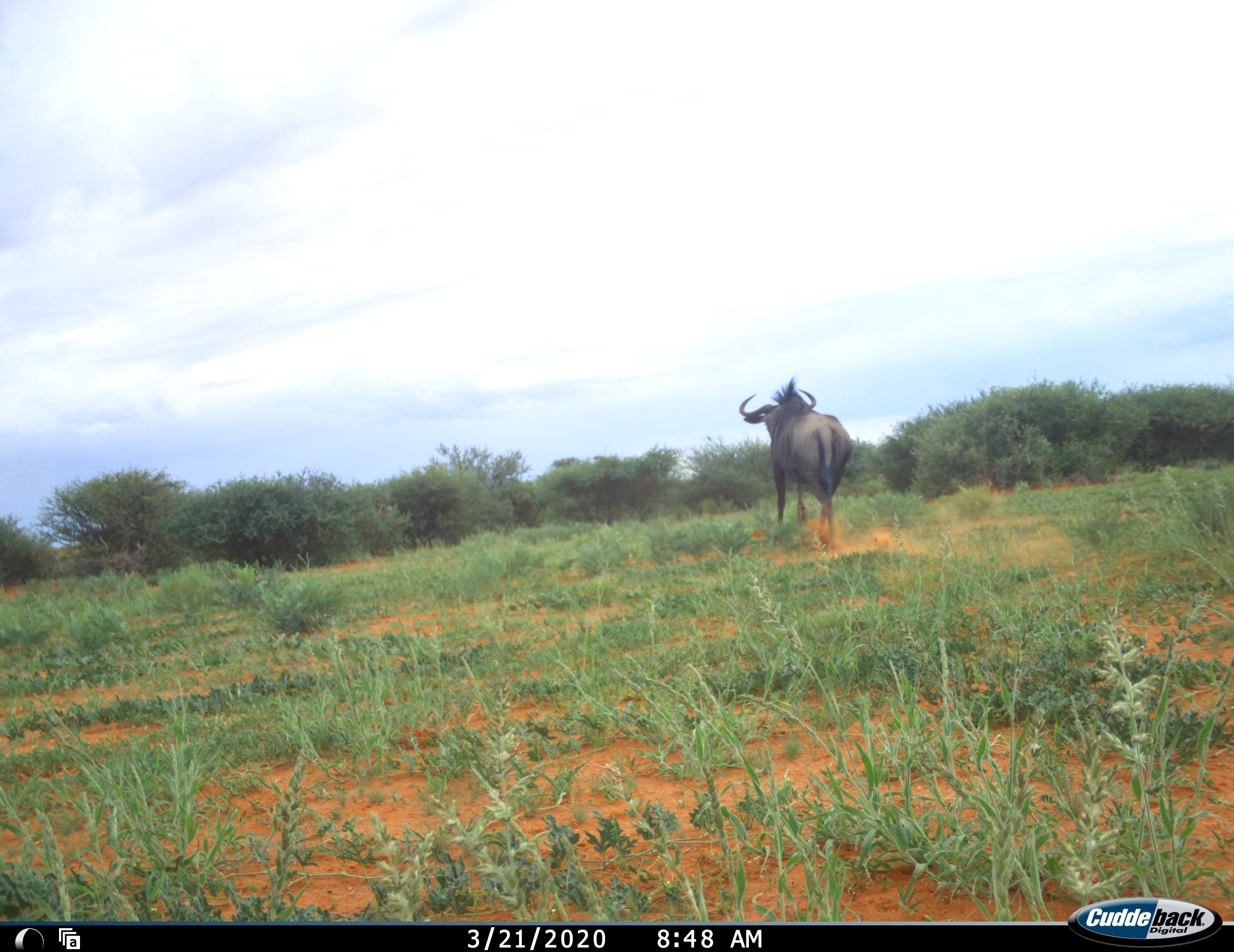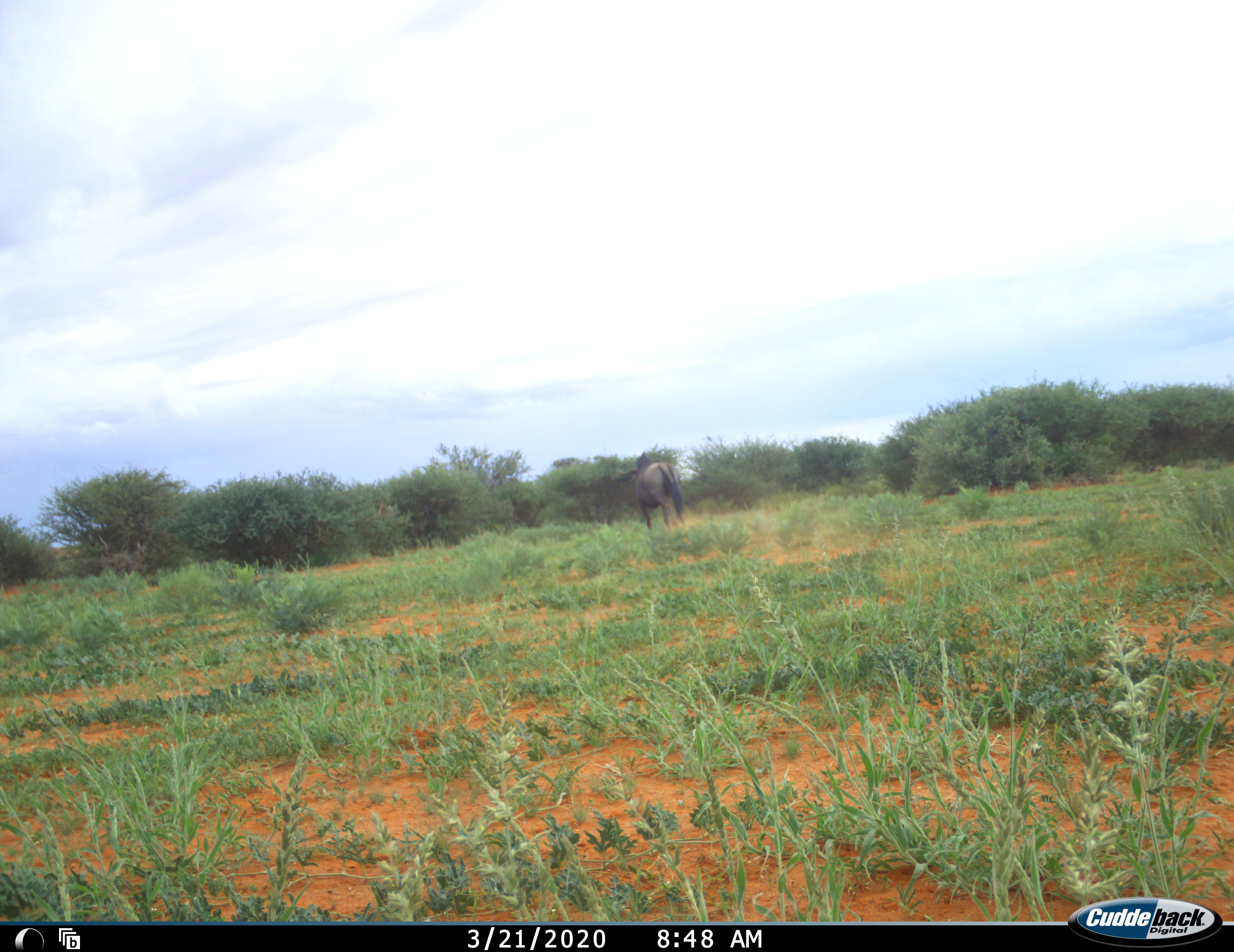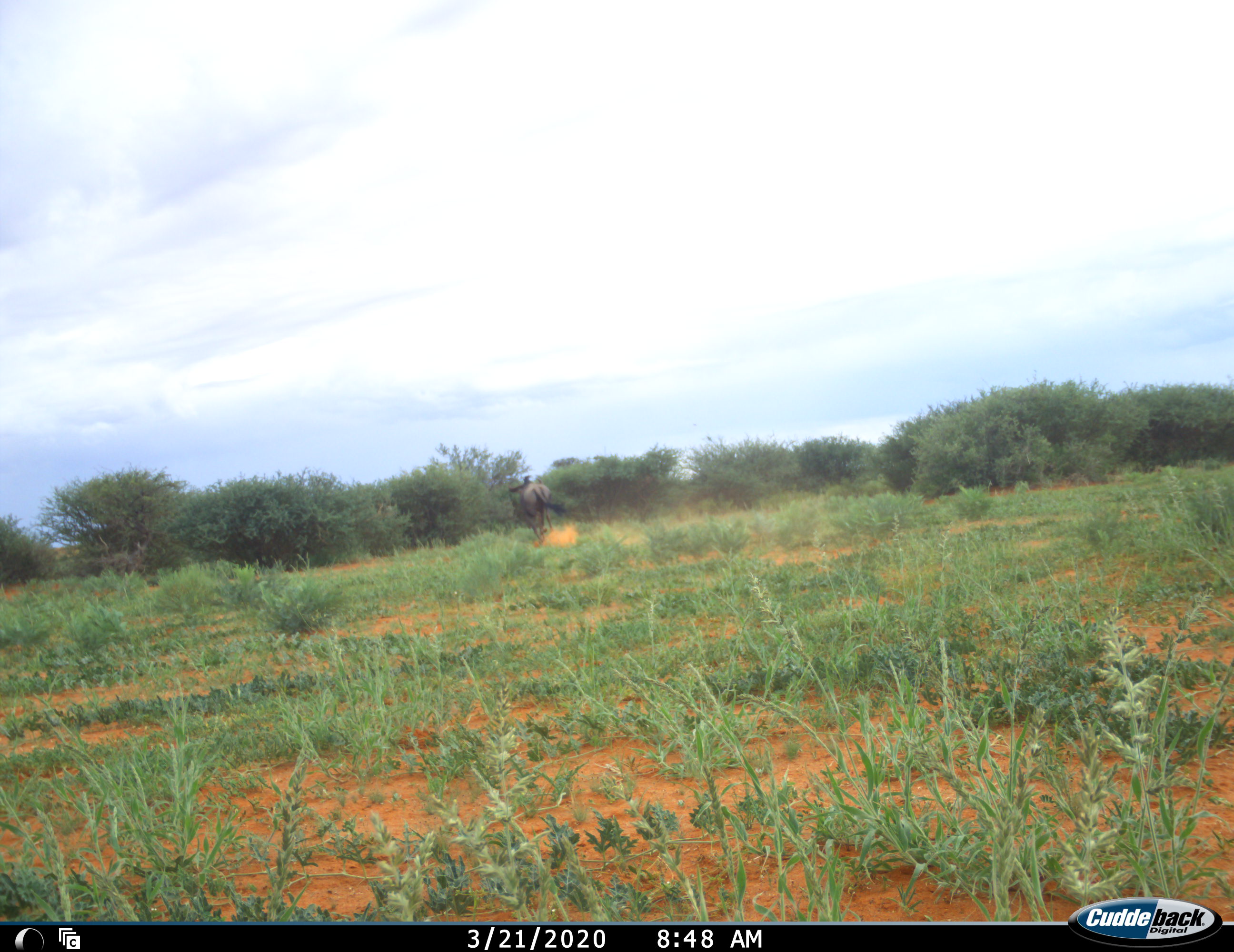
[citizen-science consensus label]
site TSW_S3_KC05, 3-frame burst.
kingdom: Animalia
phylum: Chordata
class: Mammalia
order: Artiodactyla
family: Bovidae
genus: Connochaetes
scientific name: Connochaetes taurinus taurinus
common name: blue wildebeest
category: wildebeestblue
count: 1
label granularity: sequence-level